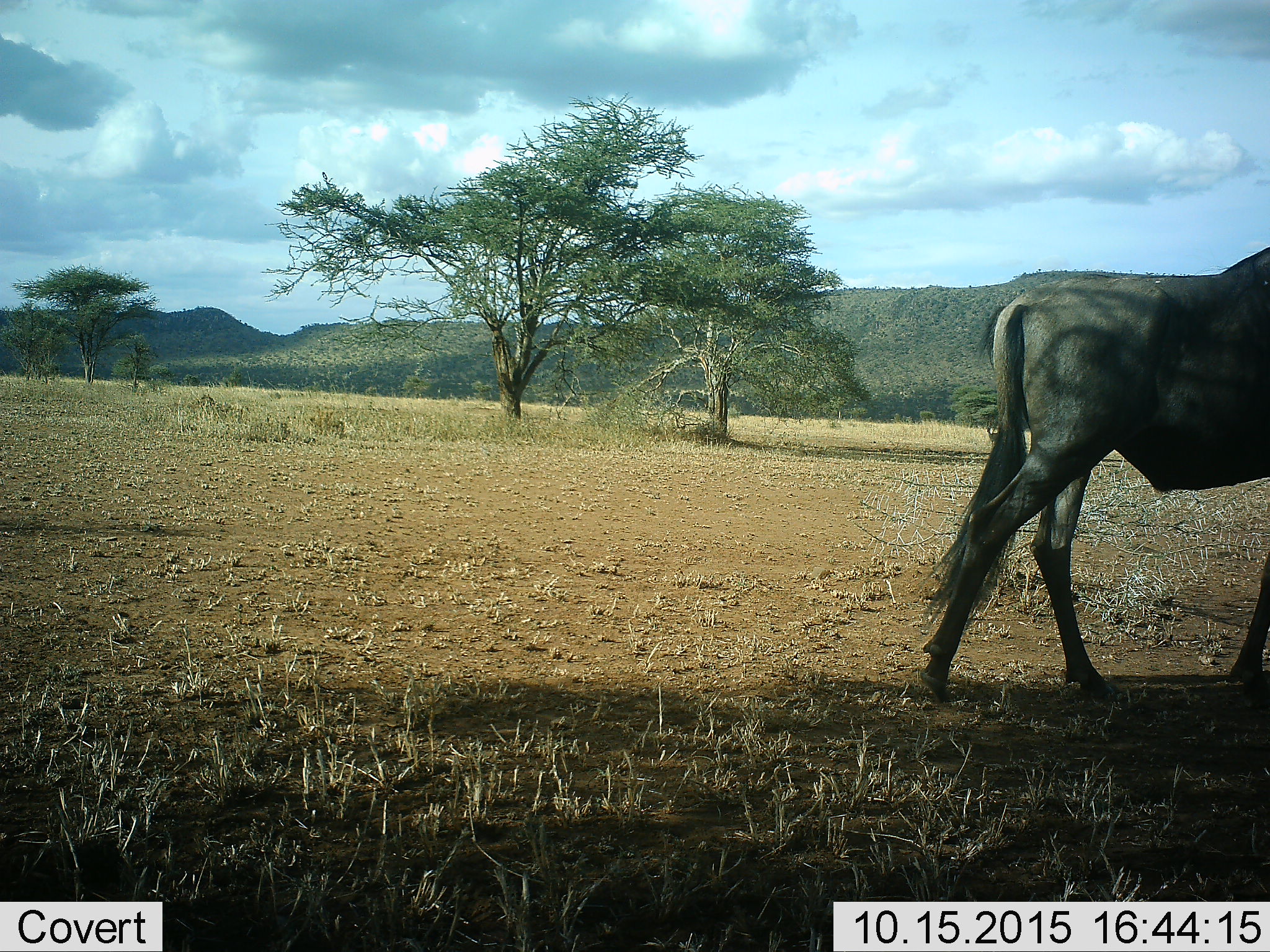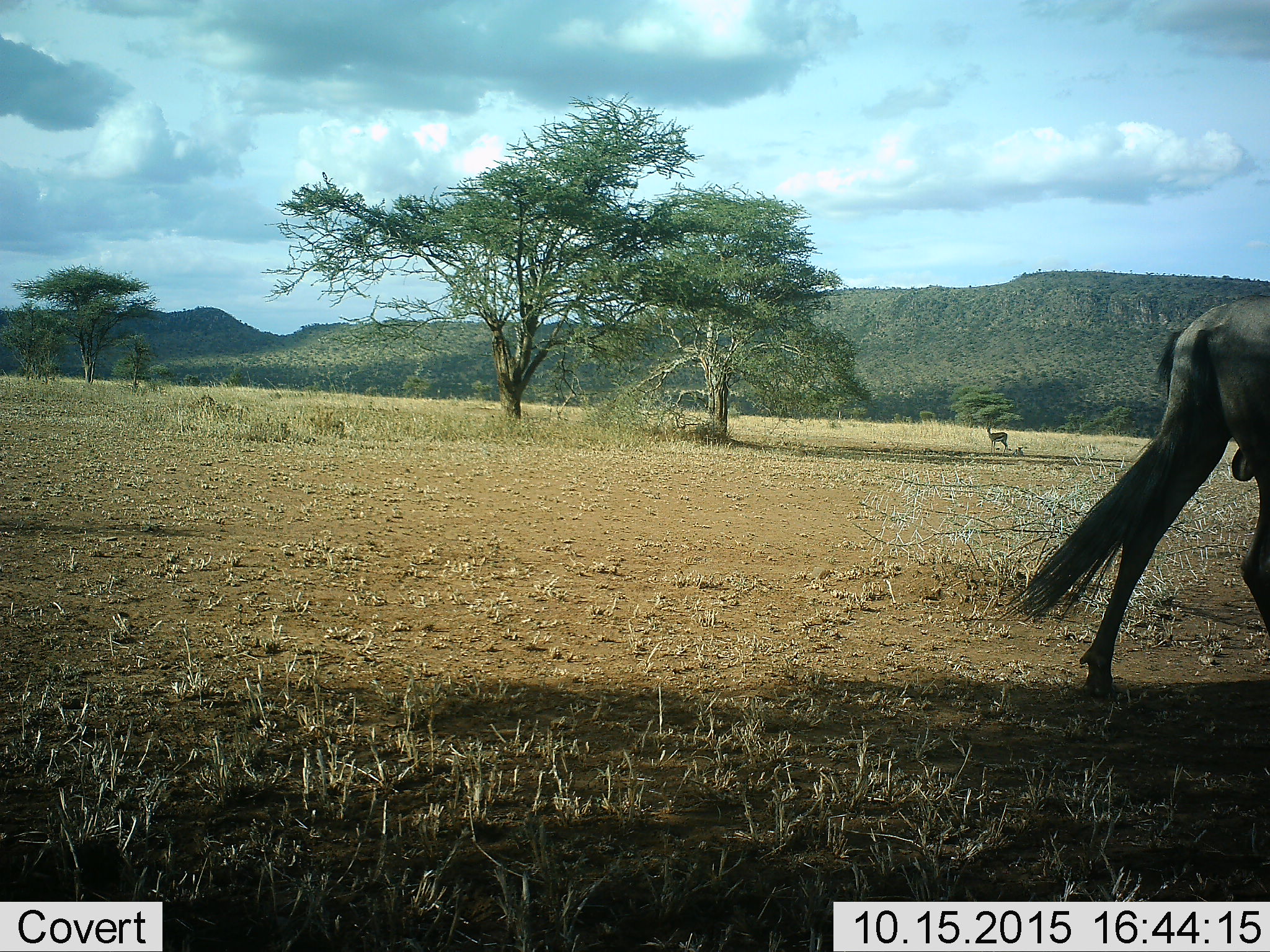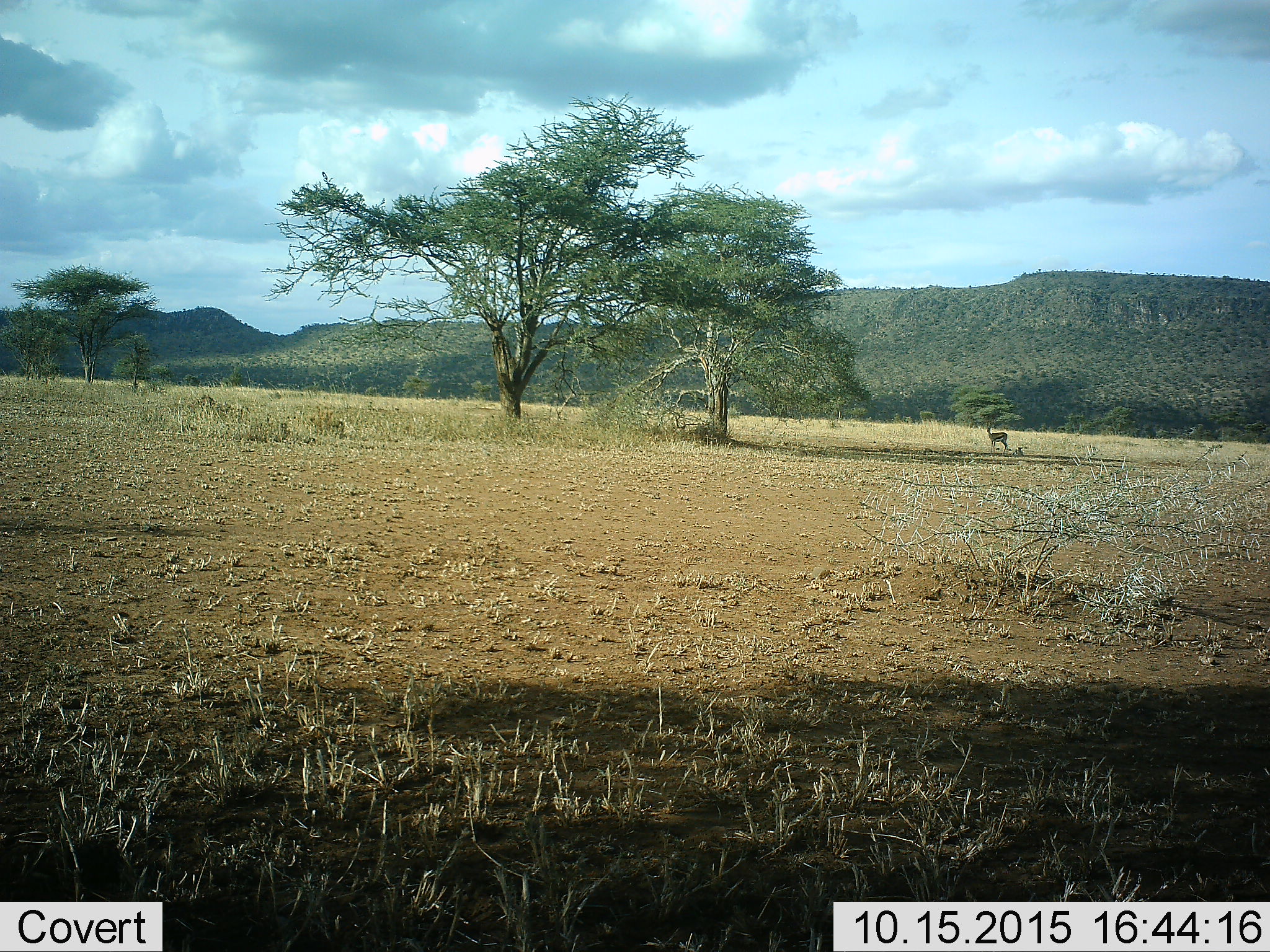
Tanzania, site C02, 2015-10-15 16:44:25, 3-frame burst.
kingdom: Animalia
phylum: Chordata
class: Mammalia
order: Artiodactyla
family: Bovidae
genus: Eudorcas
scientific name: Eudorcas thomsonii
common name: thomson's gazelle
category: gazellethomsons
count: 1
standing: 100%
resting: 33%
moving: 0%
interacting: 0%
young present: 17%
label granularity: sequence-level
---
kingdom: Animalia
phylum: Chordata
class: Mammalia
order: Artiodactyla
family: Bovidae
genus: Connochaetes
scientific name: Connochaetes taurinus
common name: blue wildebeest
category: wildebeest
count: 1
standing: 6%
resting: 0%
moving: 100%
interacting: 0%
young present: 0%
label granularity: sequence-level